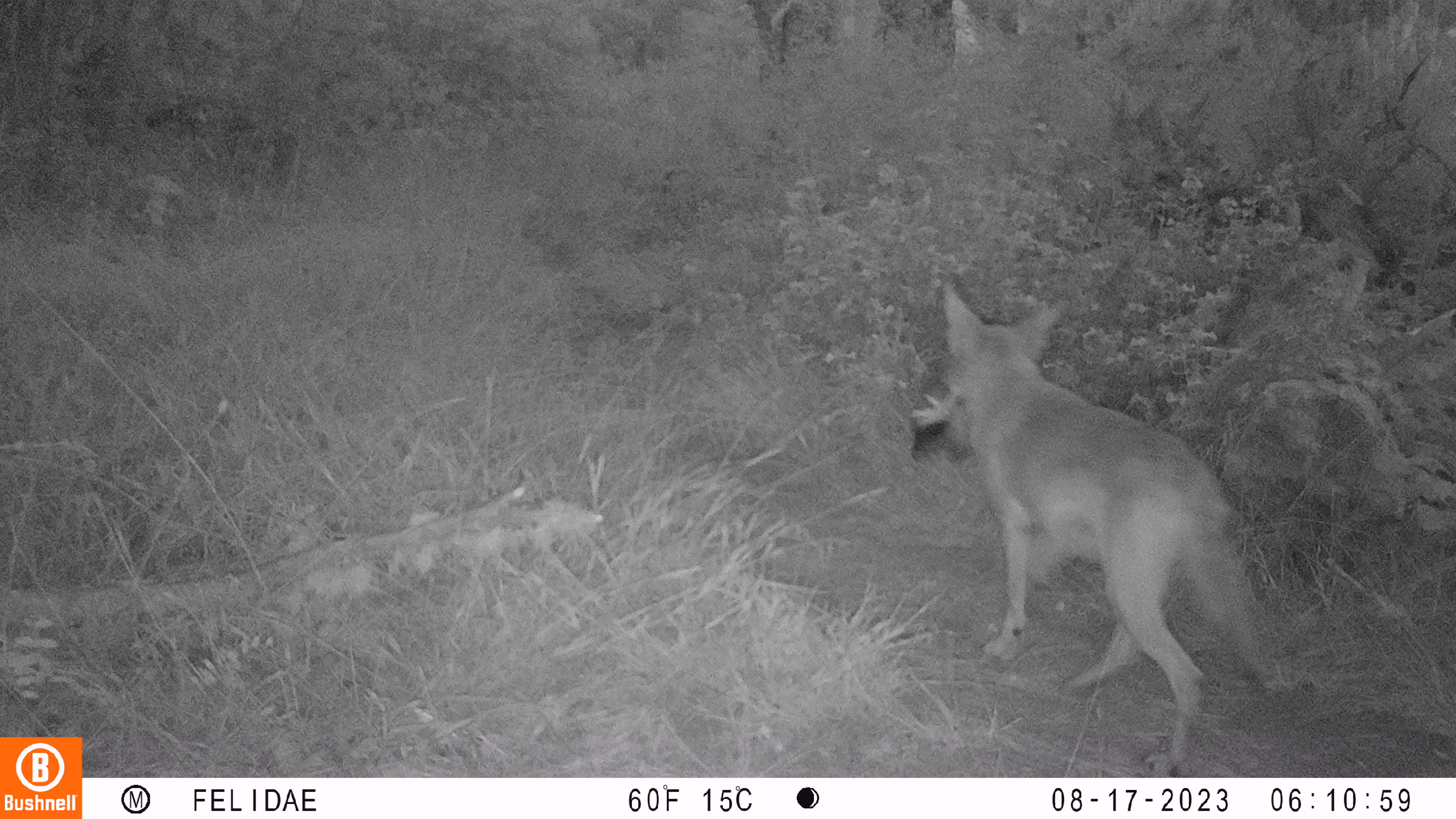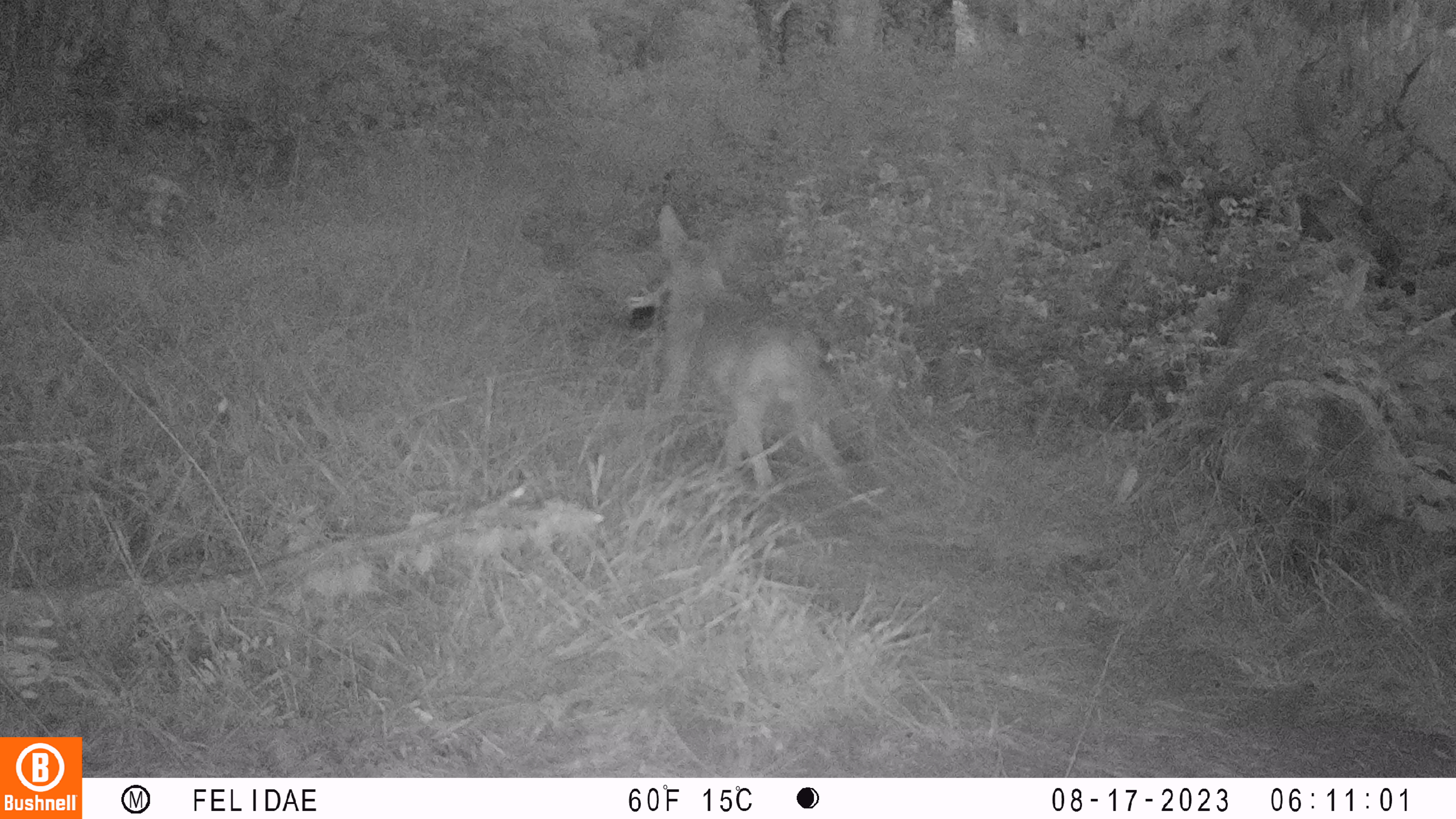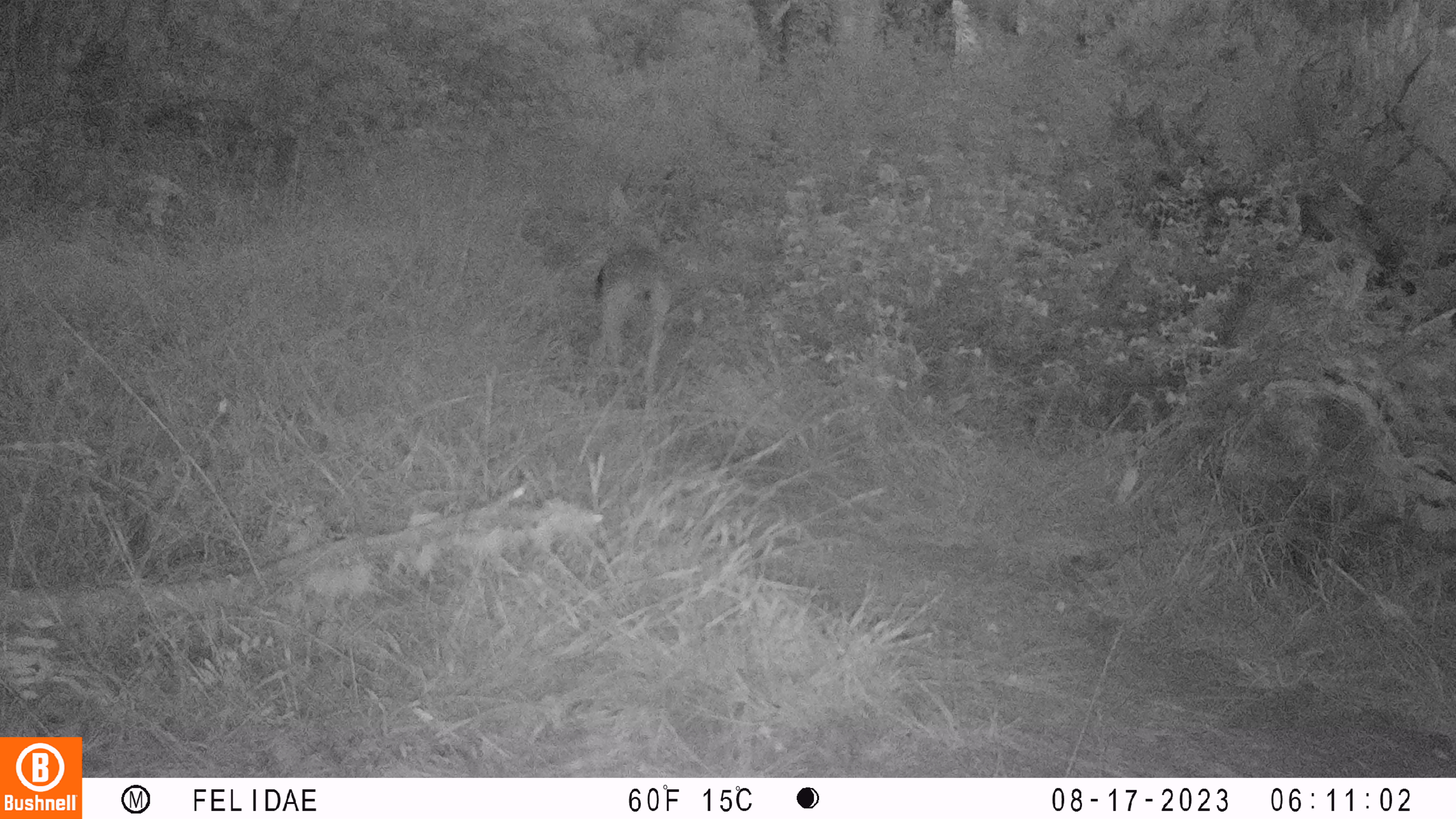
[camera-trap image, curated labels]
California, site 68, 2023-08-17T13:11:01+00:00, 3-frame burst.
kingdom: Animalia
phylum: Chordata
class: Mammalia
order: Carnivora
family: Canidae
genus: Canis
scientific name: Canis latrans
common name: coyote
Coyote (Canis latrans).